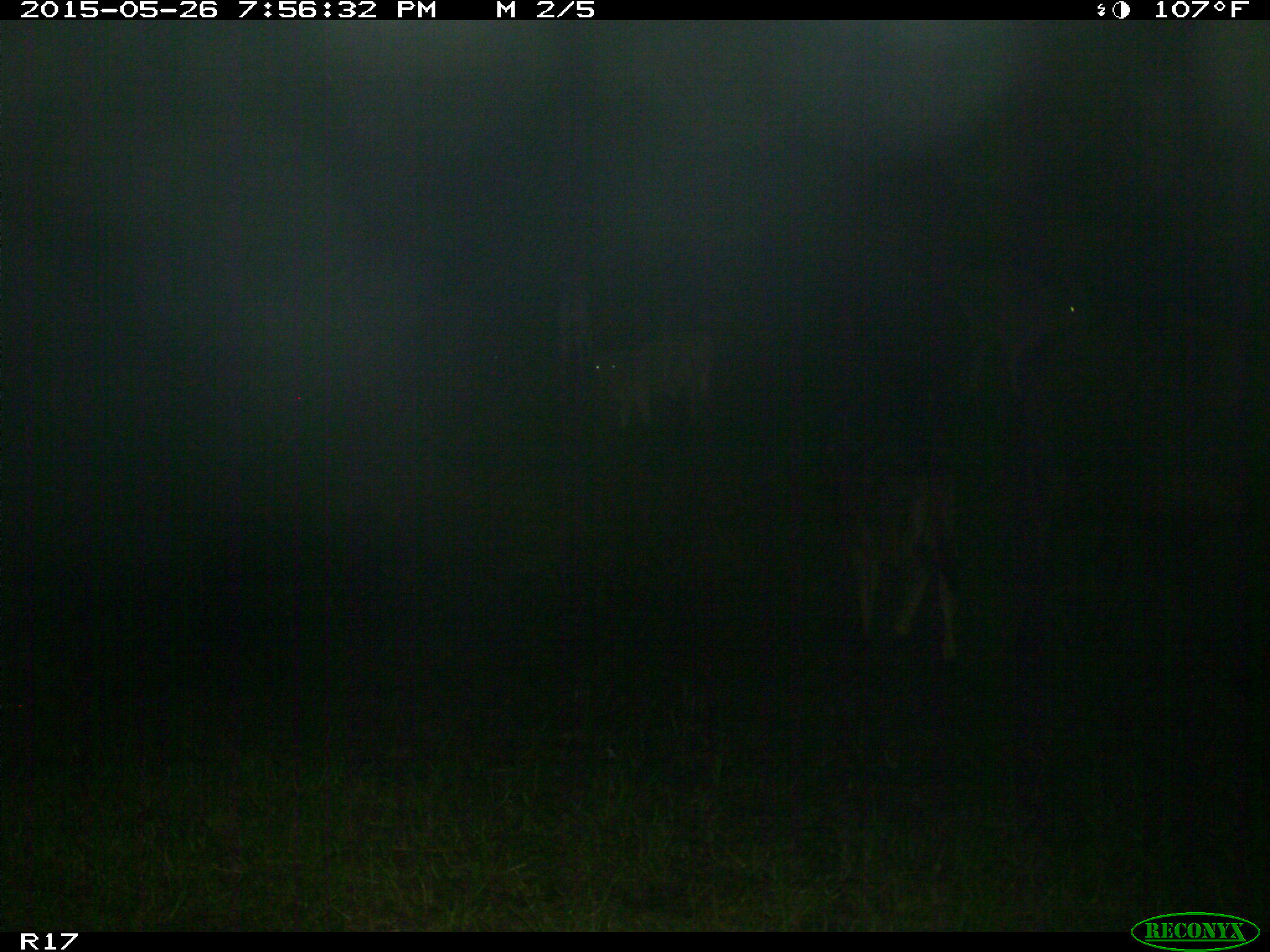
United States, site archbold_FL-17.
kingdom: Animalia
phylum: Chordata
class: Mammalia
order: Artiodactyla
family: Bovidae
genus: Bos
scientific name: Bos taurus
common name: domestic cow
Bos taurus (domestic cow).